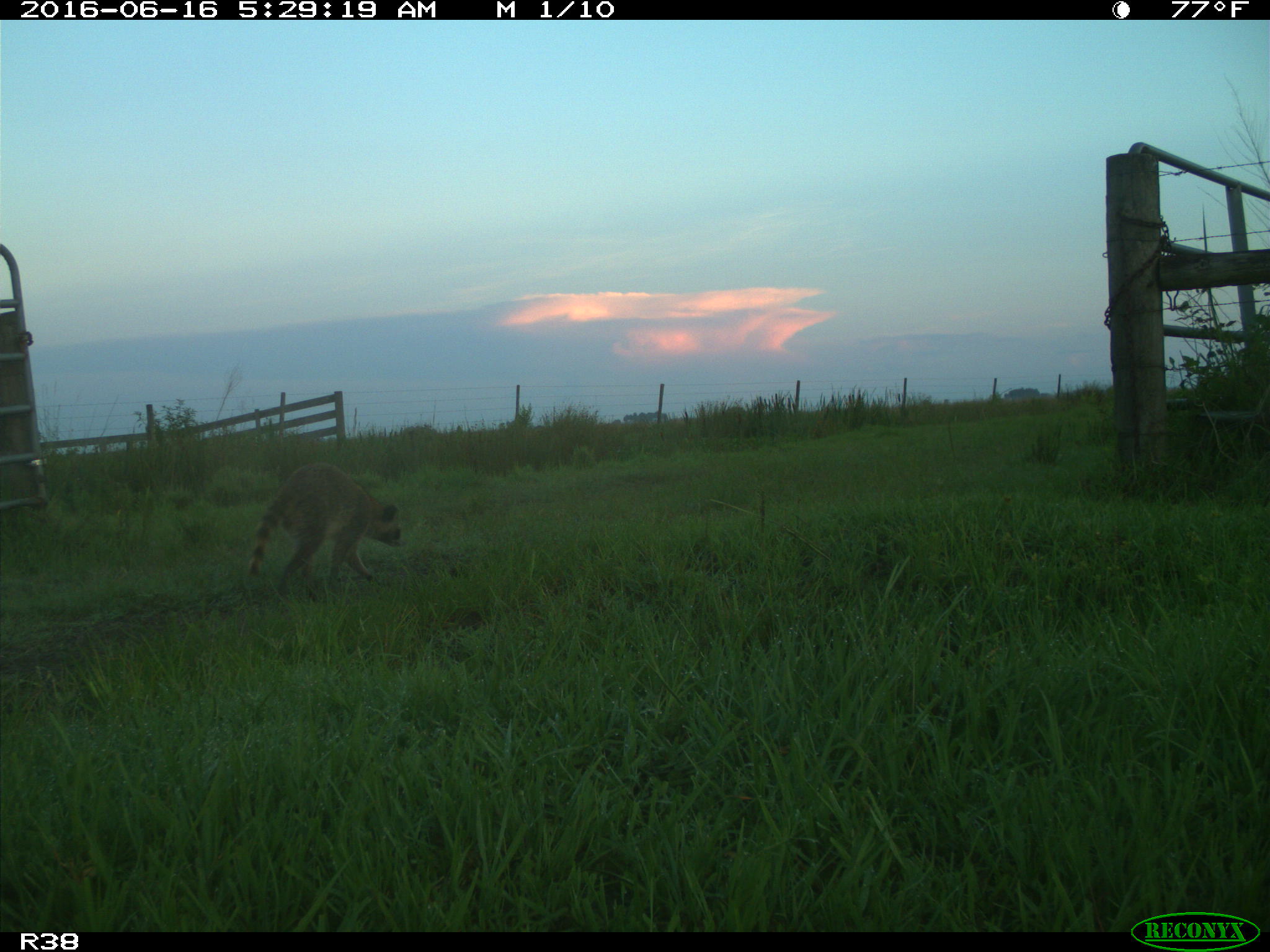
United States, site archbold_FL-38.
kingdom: Animalia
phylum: Chordata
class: Mammalia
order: Carnivora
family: Procyonidae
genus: Procyon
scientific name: Procyon lotor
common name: common raccoon